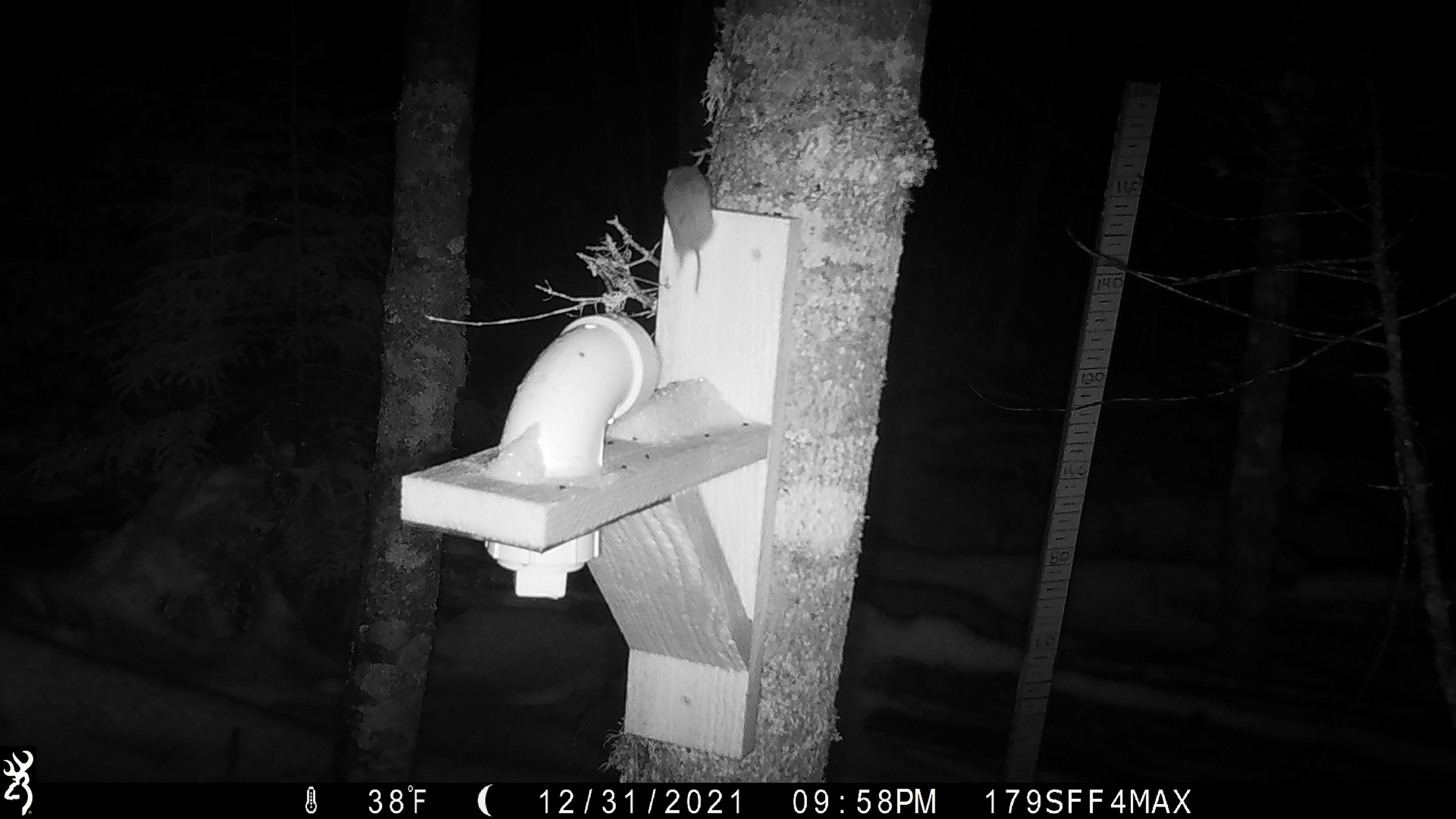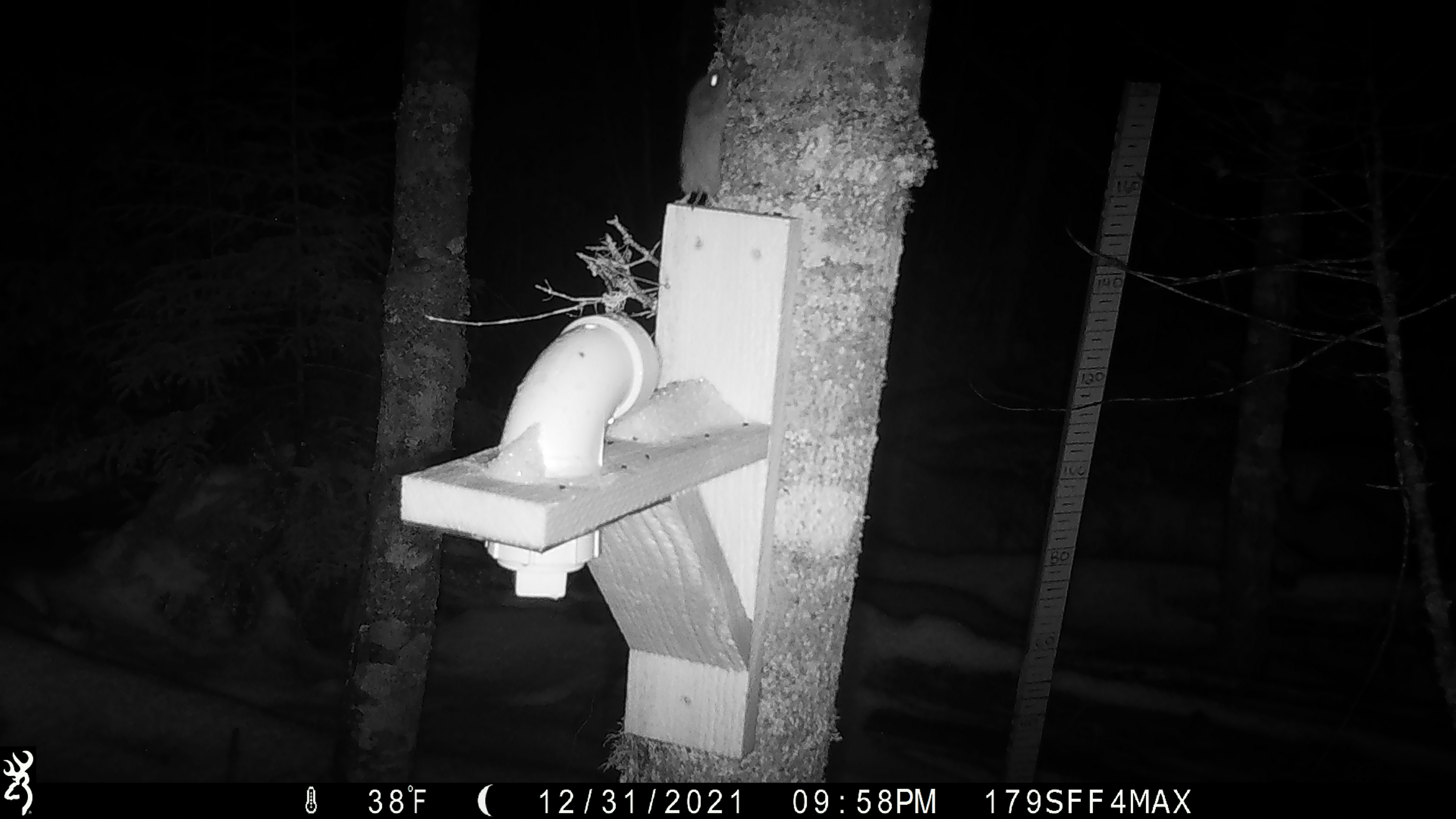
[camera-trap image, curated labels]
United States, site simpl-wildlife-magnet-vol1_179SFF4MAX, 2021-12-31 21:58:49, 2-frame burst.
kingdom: Animalia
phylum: Chordata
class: Mammalia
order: Rodentia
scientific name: Rodentia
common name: mouse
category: mouse sp.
Mouse sp. (mouse) (Rodentia).